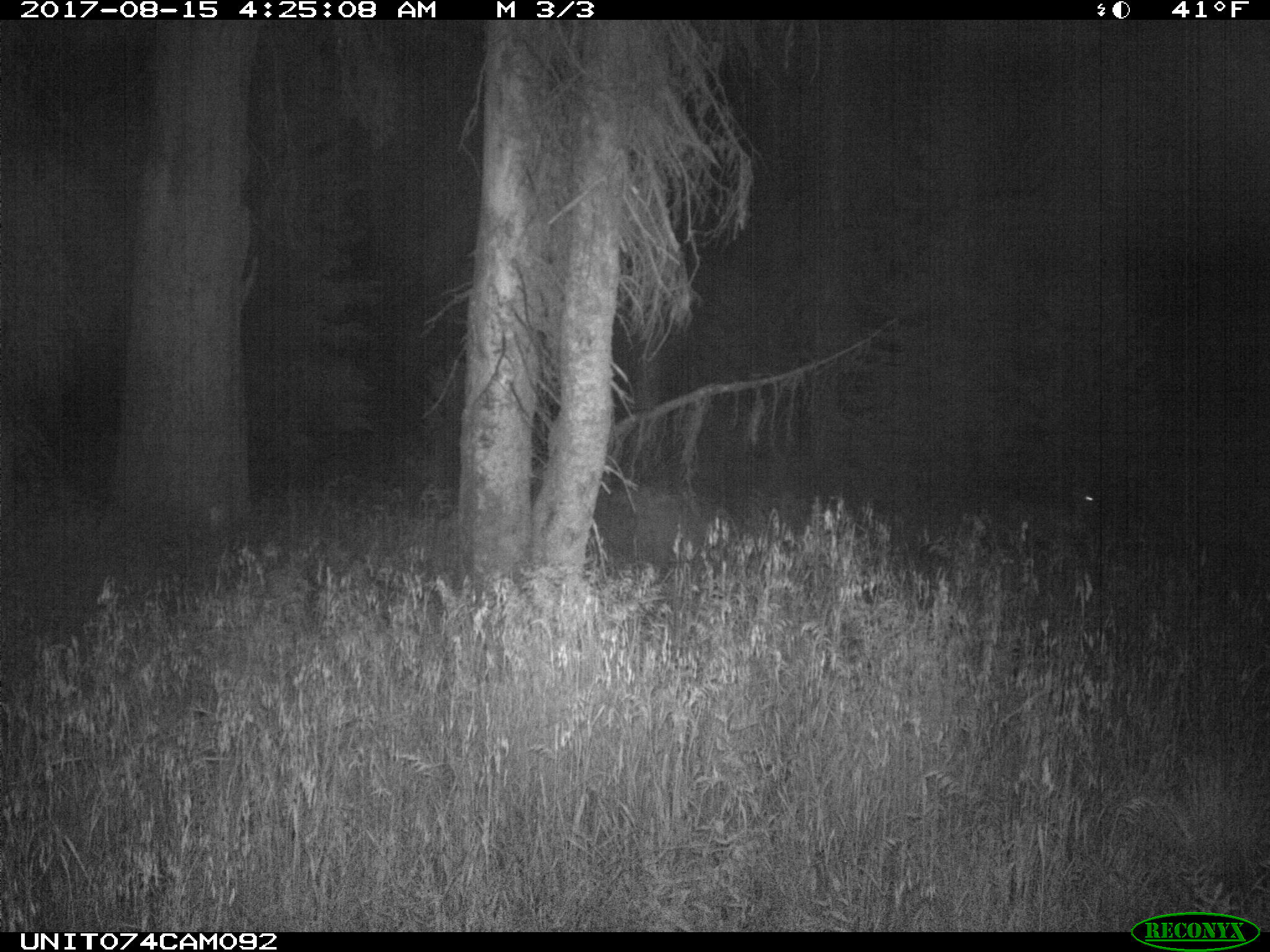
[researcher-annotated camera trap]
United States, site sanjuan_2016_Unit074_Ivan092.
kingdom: Animalia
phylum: Chordata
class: Mammalia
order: Artiodactyla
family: Cervidae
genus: Odocoileus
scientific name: Odocoileus hemionus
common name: mule deer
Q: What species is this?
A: Odocoileus hemionus (mule deer).